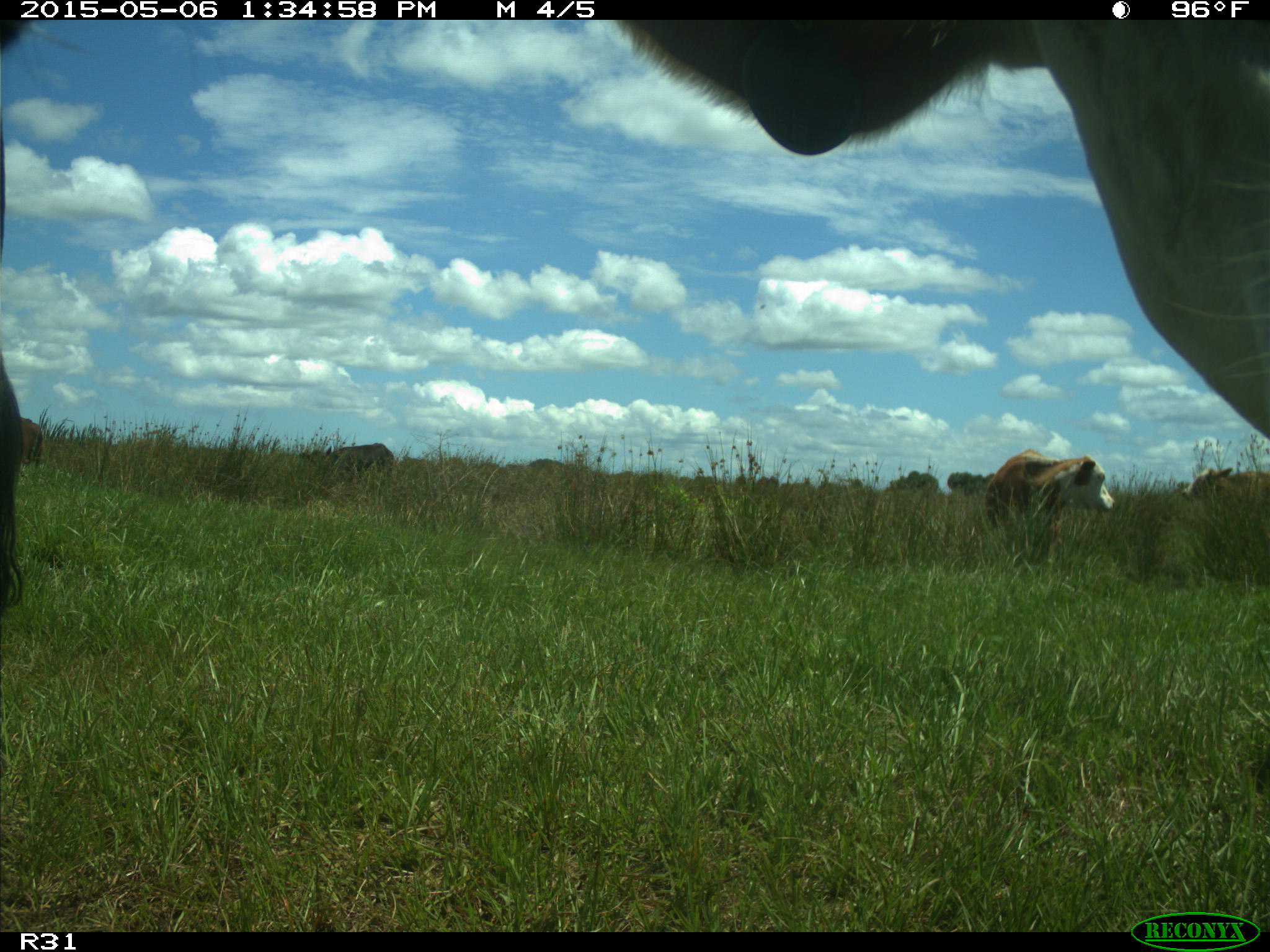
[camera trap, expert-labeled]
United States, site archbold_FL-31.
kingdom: Animalia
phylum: Chordata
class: Mammalia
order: Artiodactyla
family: Bovidae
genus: Bos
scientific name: Bos taurus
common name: domestic cow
Bos taurus (domestic cow).